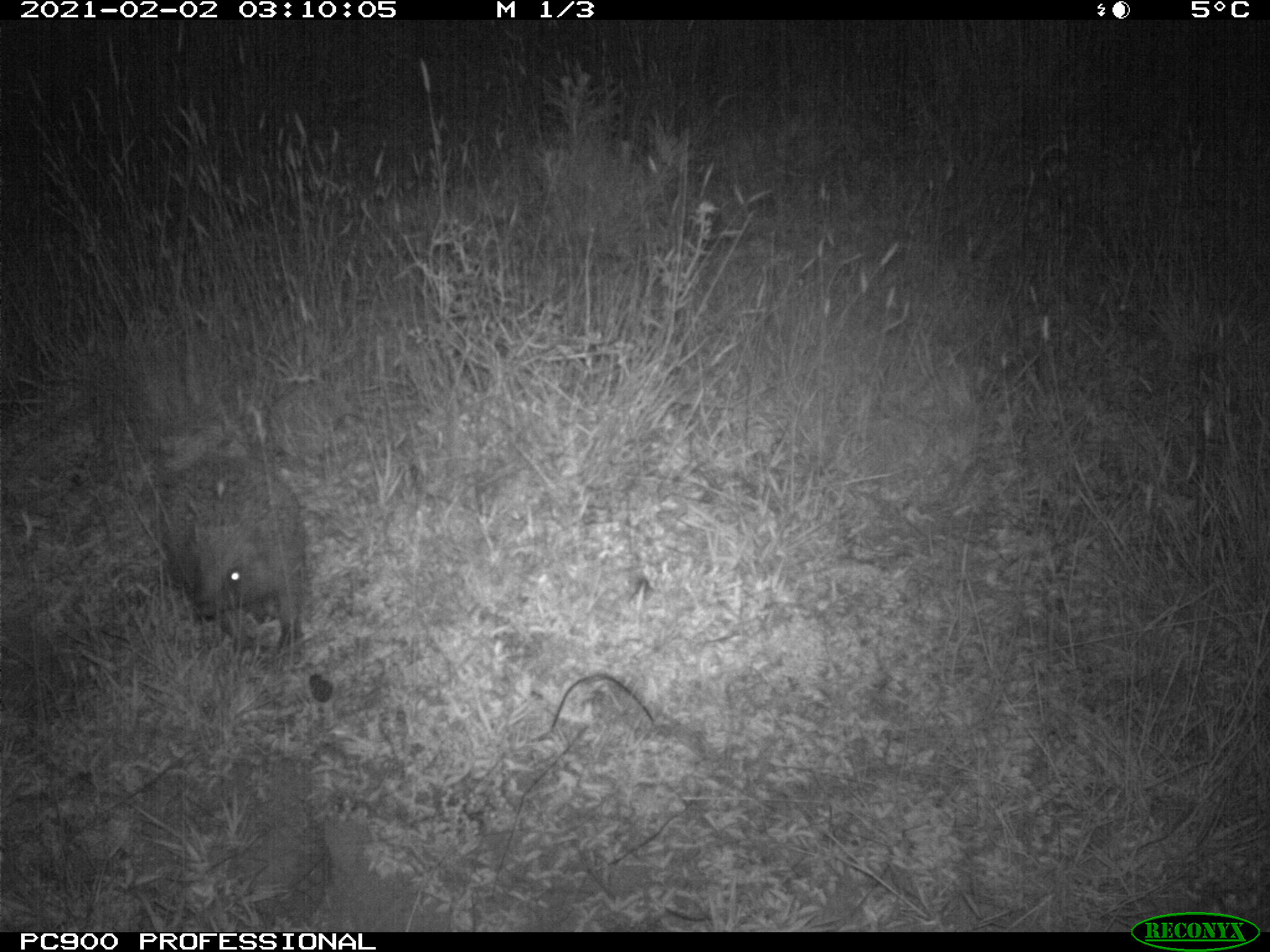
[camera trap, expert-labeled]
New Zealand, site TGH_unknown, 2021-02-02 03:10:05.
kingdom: Animalia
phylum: Chordata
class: Mammalia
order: Eulipotyphla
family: Erinaceidae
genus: Erinaceus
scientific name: Erinaceus europaeus europaeus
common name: european hedgehog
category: hedgehog